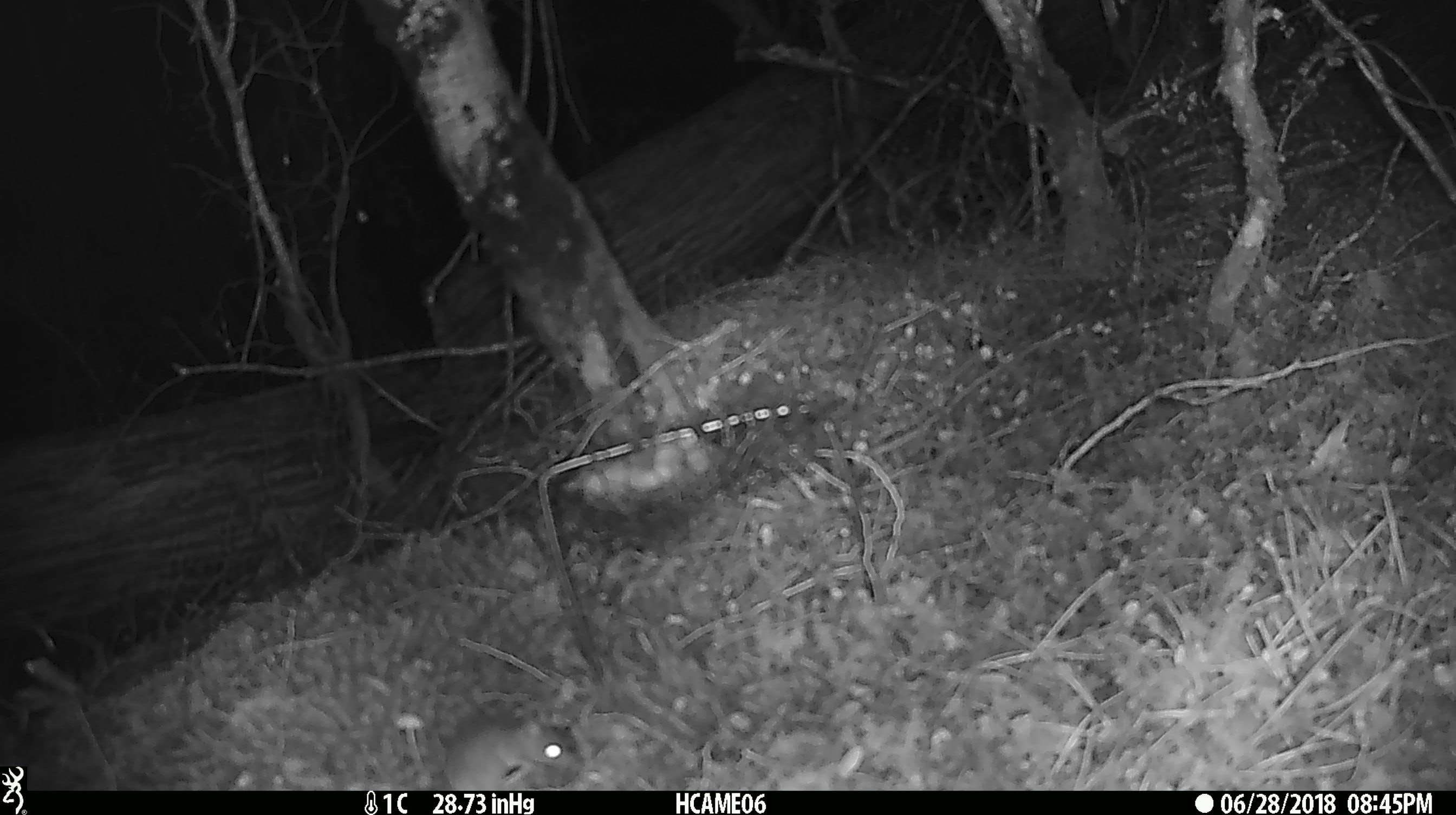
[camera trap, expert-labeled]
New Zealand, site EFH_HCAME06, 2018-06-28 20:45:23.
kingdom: Animalia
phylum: Chordata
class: Mammalia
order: Rodentia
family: Muridae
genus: Mus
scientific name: Mus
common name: mouse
Mouse (Mus).